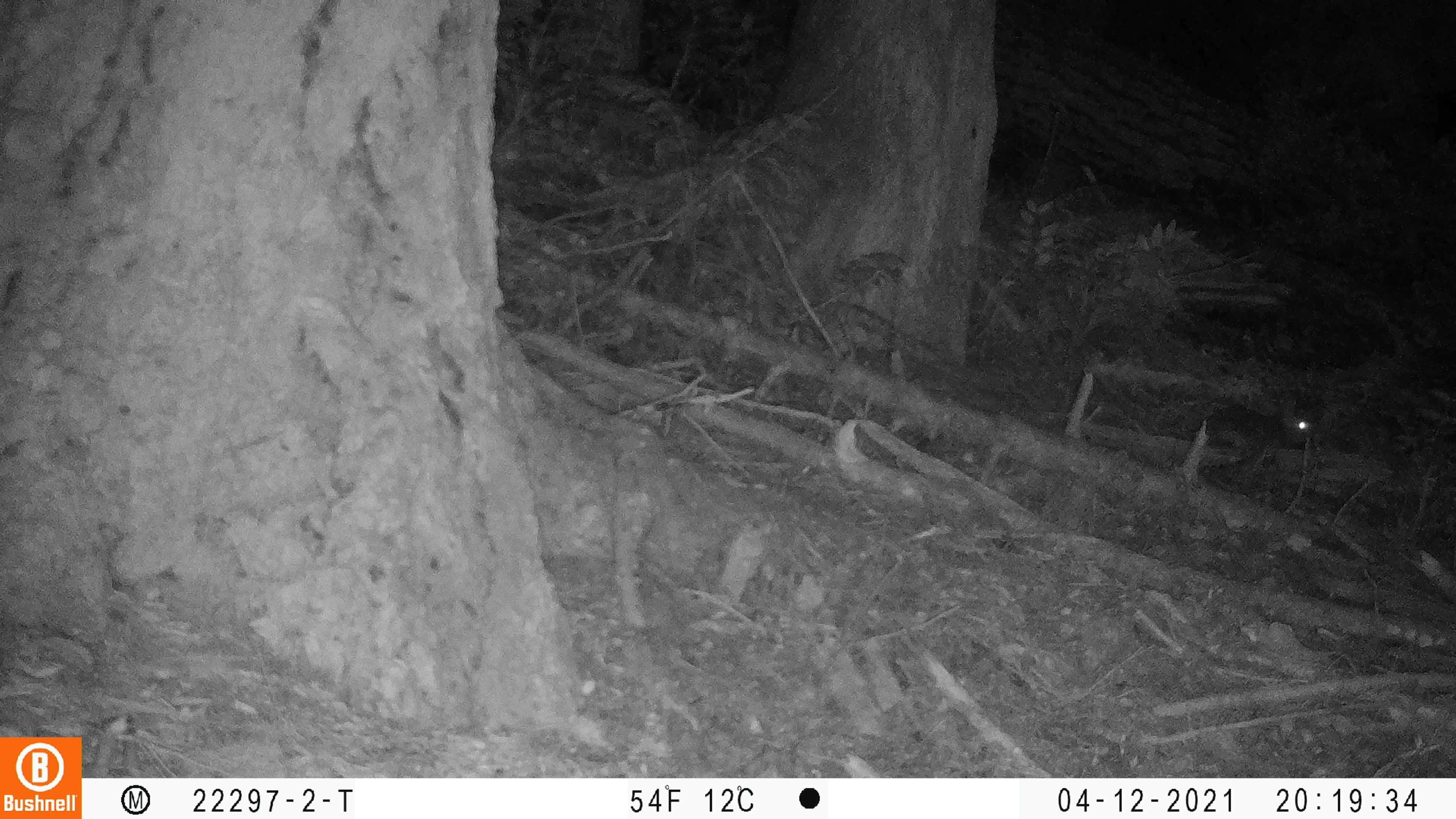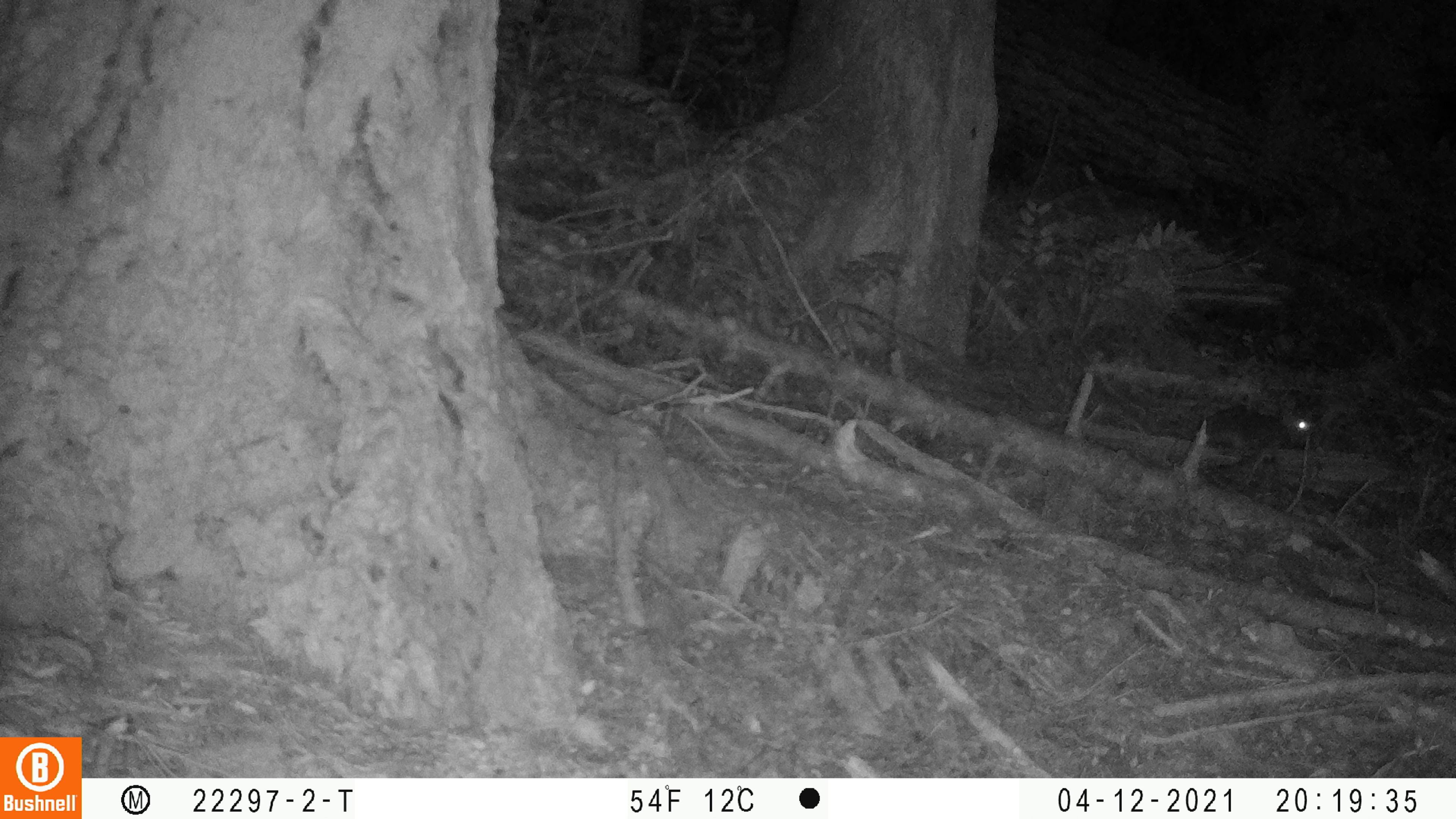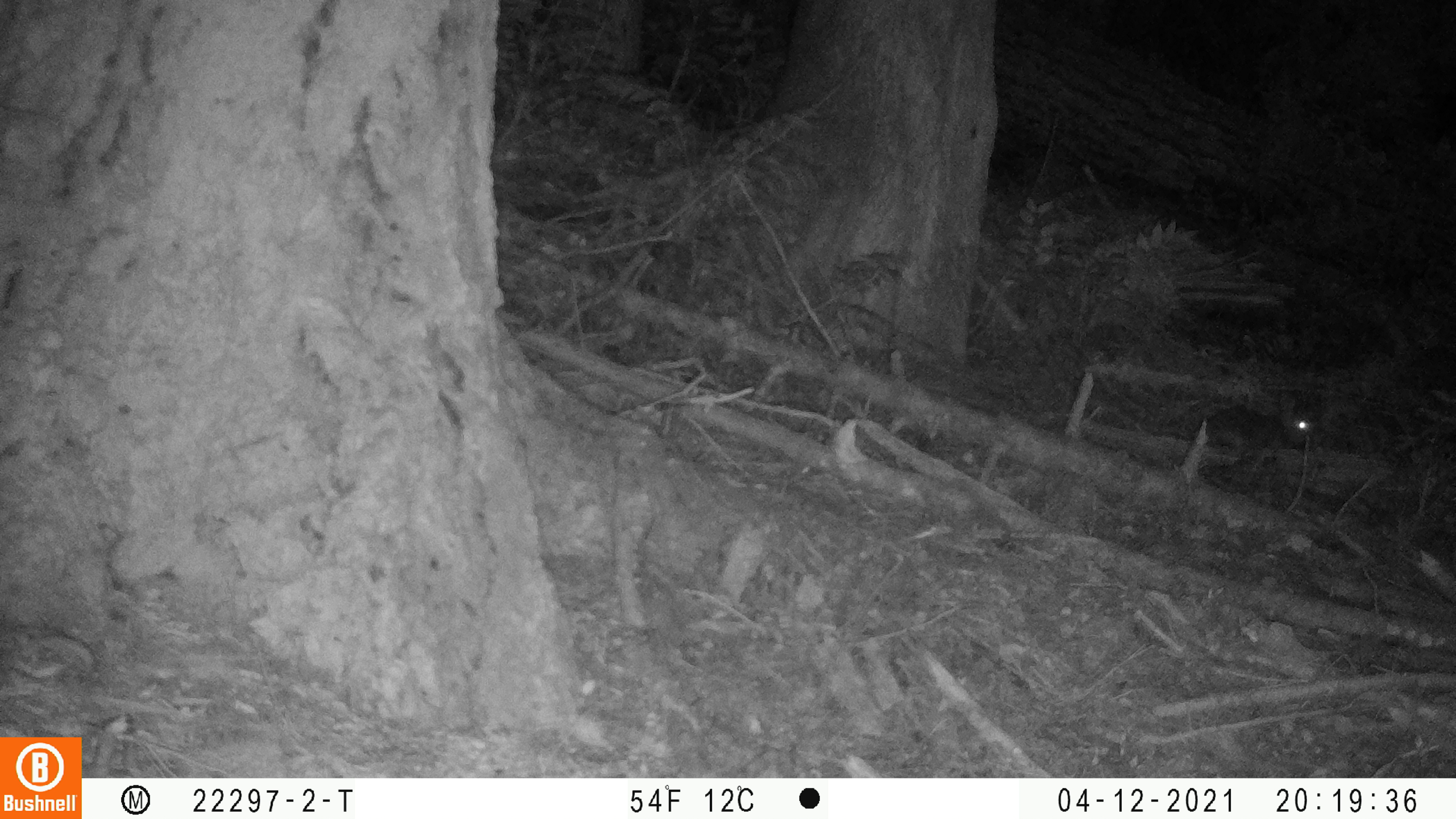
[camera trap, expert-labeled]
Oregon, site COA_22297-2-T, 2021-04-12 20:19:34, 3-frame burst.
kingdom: Animalia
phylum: Chordata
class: Mammalia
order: Lagomorpha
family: Leporidae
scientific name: Leporidae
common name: hares and rabbits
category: leporidae family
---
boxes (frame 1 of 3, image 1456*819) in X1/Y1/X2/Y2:
leporidae family: 1163/372/1336/505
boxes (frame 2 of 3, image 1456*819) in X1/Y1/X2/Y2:
leporidae family: 1170/372/1331/510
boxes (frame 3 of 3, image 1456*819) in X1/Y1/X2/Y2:
leporidae family: 1171/363/1341/503